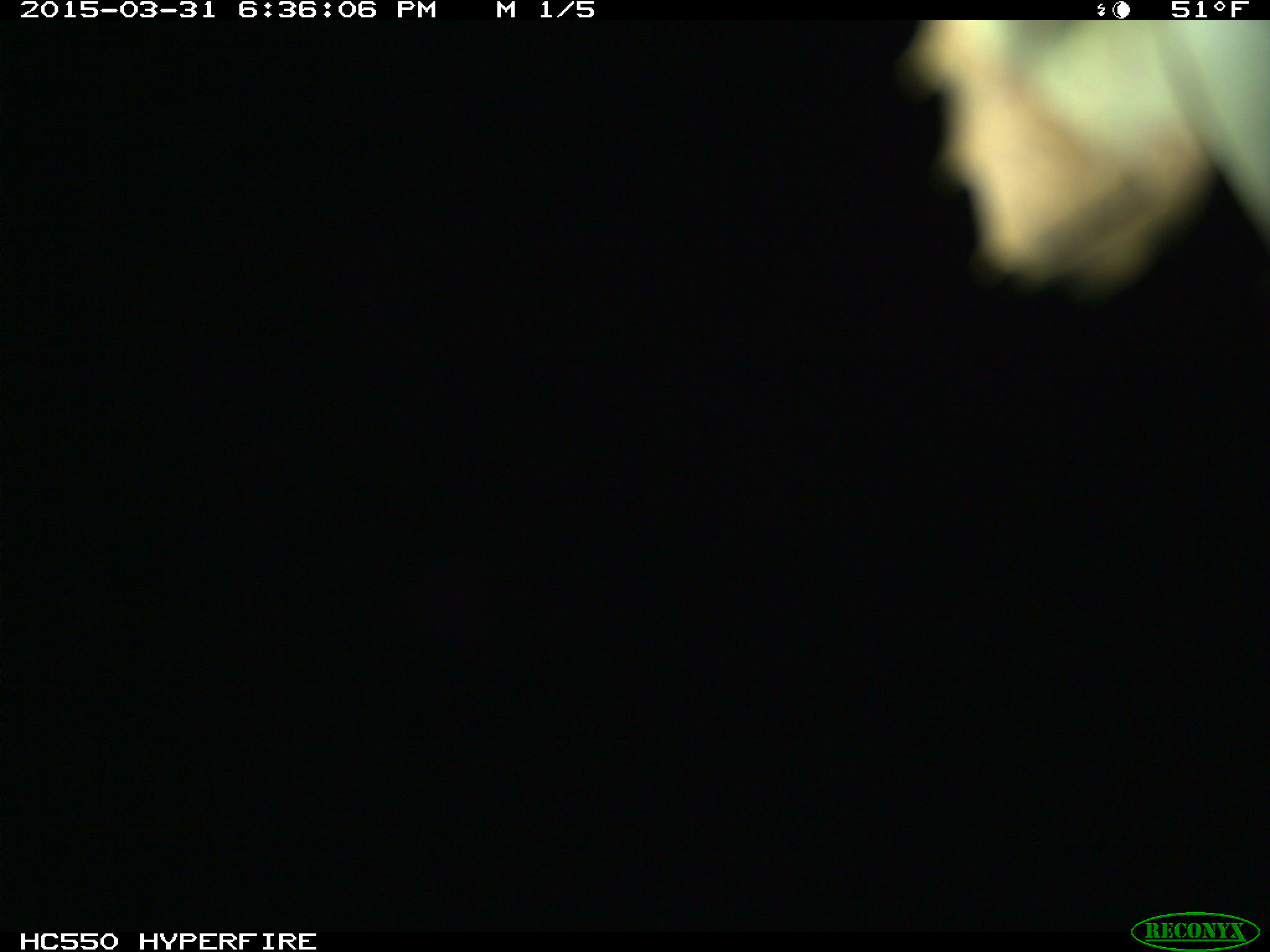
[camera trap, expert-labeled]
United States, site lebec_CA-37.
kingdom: Animalia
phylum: Chordata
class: Mammalia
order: Artiodactyla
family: Bovidae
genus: Bos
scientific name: Bos taurus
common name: domestic cow